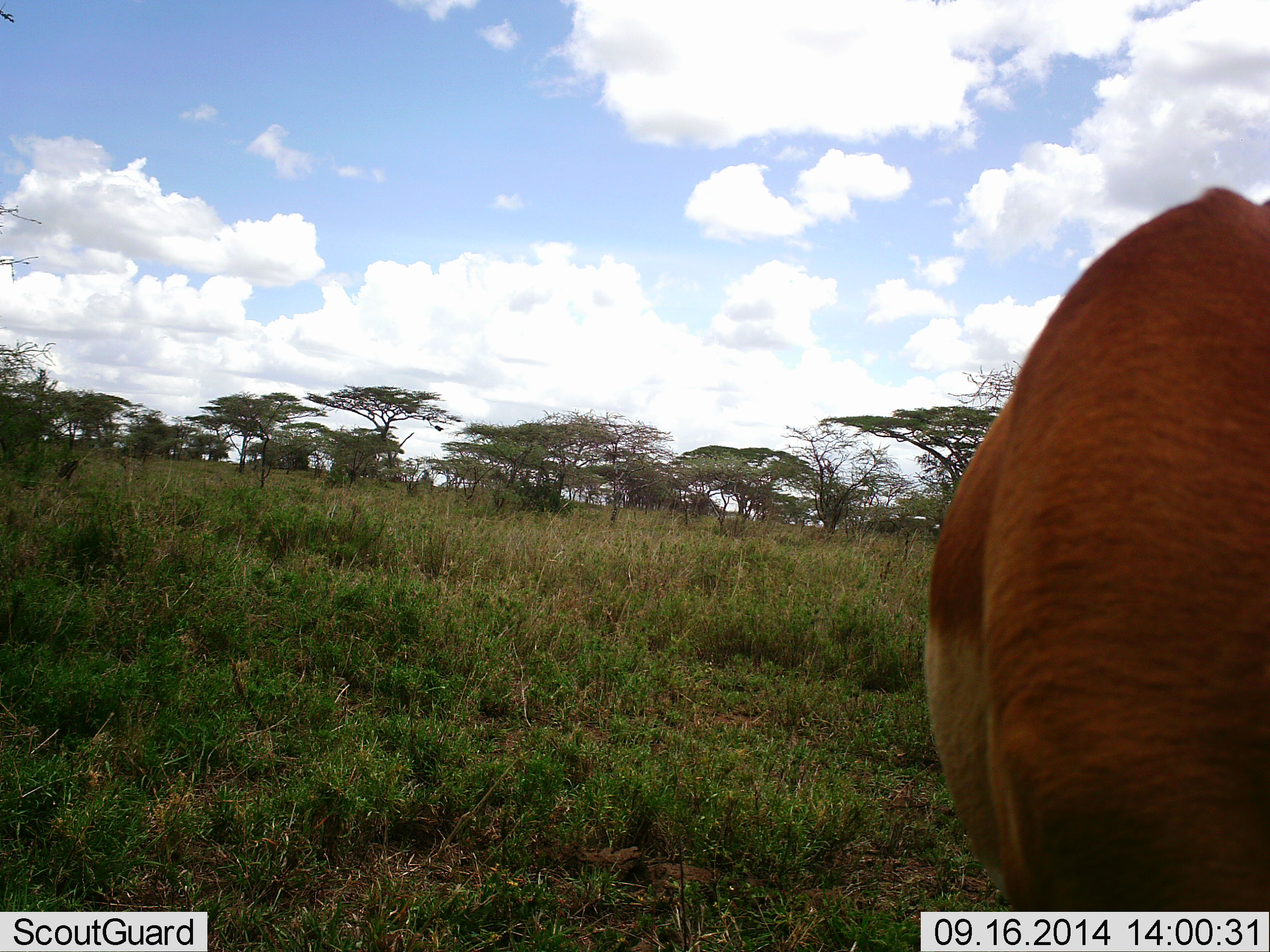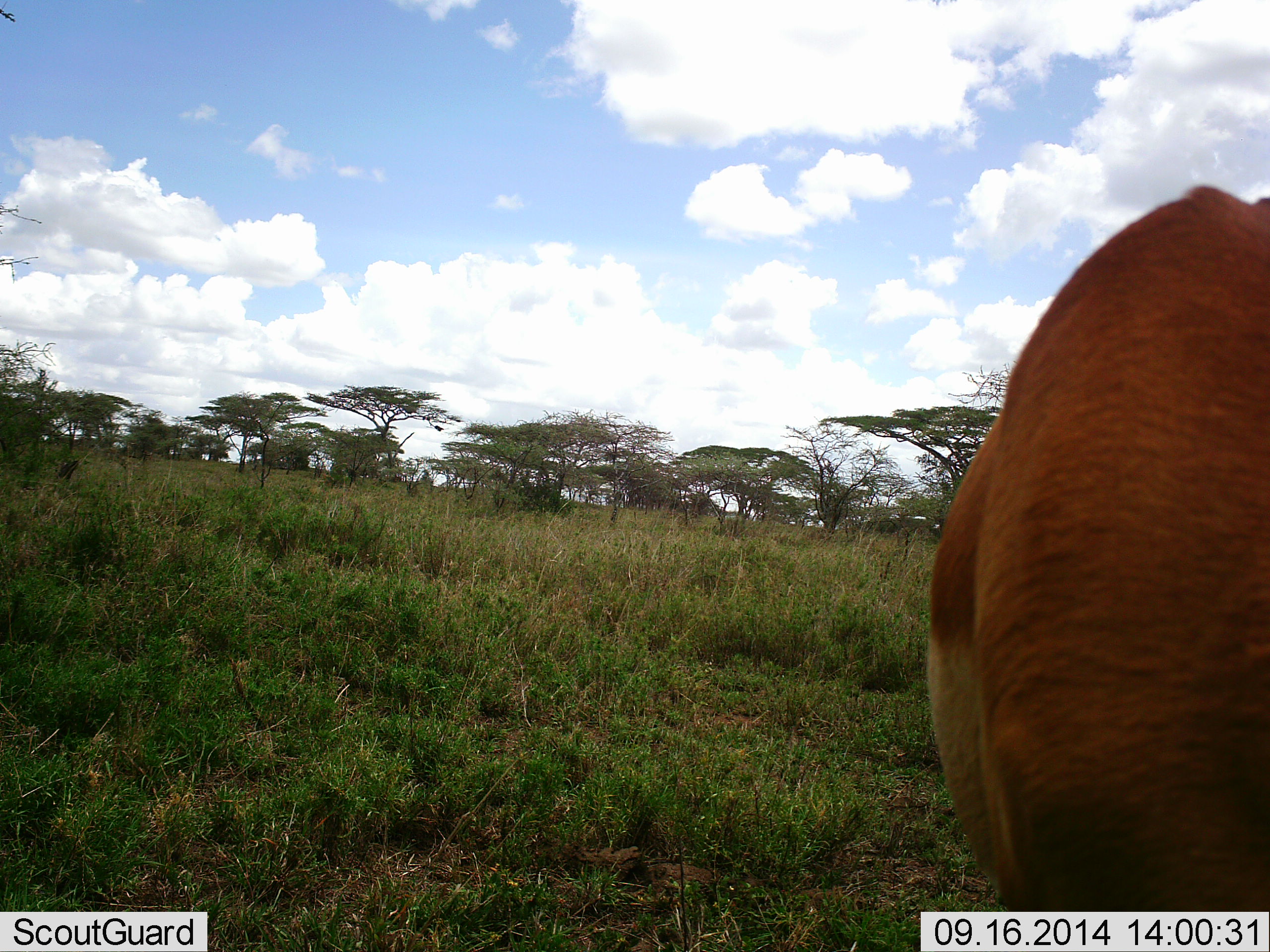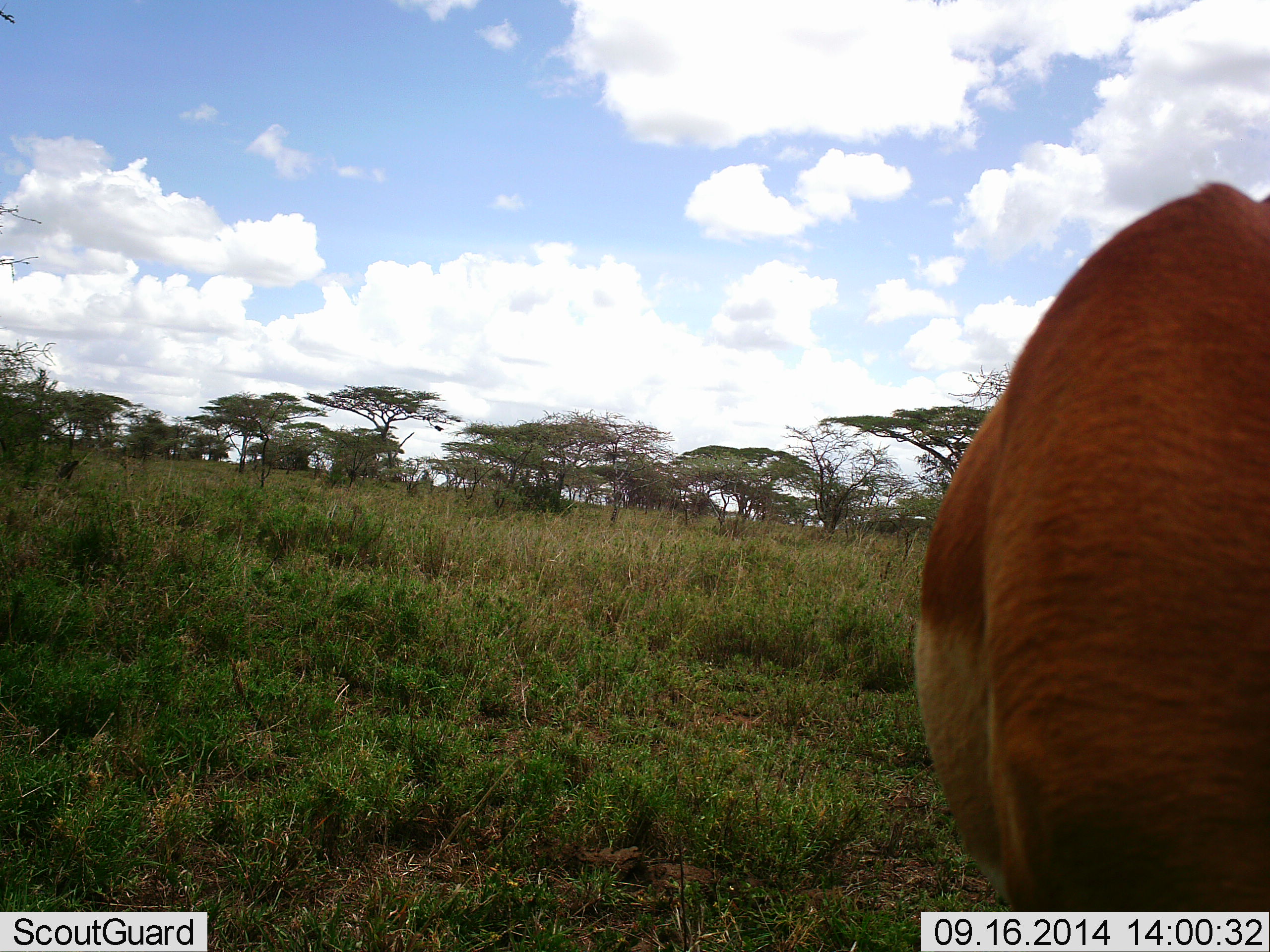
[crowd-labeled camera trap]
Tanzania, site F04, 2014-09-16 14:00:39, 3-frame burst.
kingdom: Animalia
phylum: Chordata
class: Mammalia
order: Artiodactyla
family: Bovidae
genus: Aepyceros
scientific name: Aepyceros melampus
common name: impala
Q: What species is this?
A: Impala (Aepyceros melampus).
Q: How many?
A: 1.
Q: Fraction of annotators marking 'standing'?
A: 90%.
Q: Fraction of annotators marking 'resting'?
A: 0%.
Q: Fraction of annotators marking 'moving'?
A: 0%.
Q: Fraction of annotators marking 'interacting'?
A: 0%.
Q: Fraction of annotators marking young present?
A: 0%.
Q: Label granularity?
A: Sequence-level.